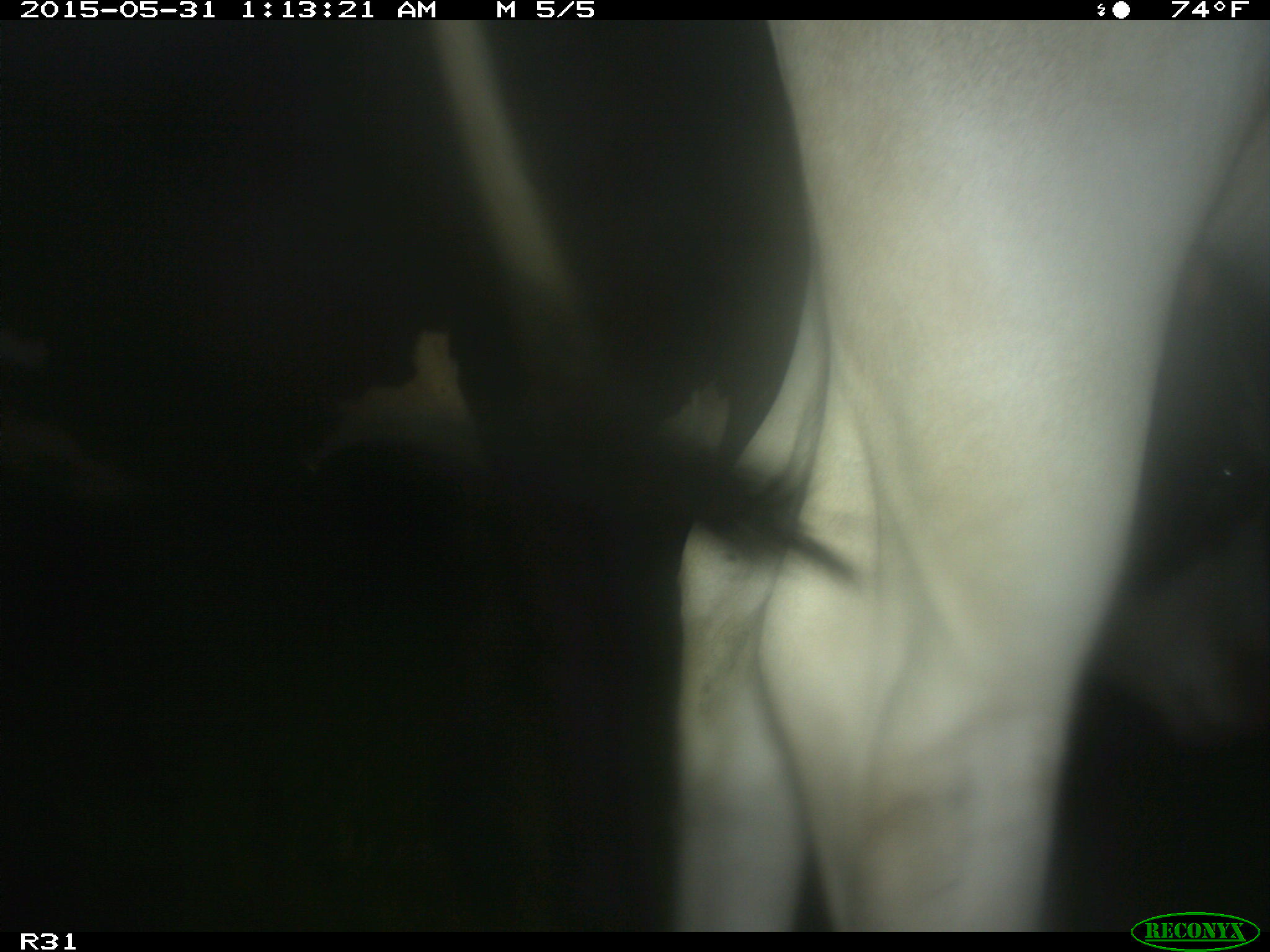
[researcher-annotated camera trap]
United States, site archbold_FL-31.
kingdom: Animalia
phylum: Chordata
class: Mammalia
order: Artiodactyla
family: Bovidae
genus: Bos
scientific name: Bos taurus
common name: domestic cow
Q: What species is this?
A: Bos taurus (domestic cow).